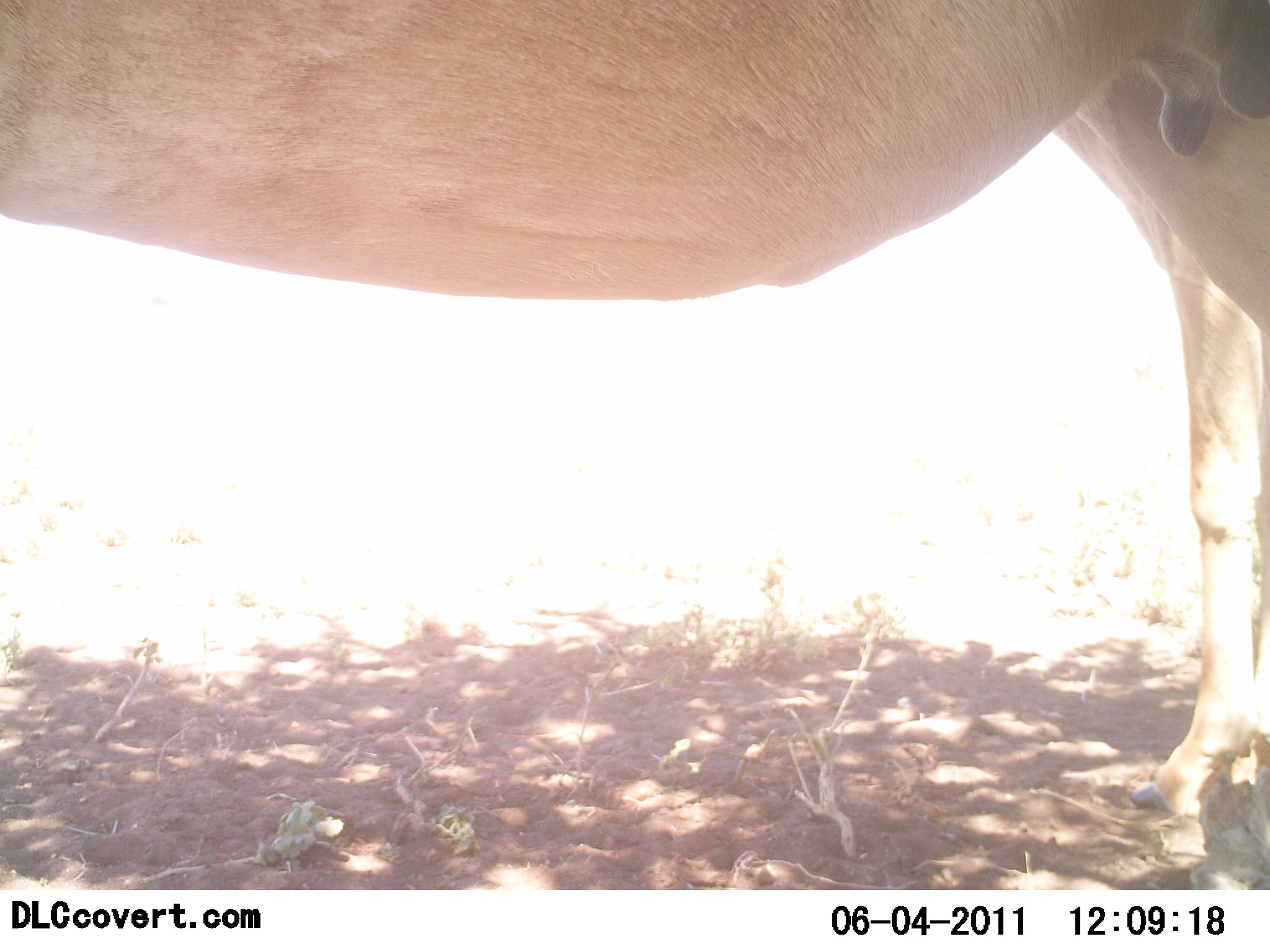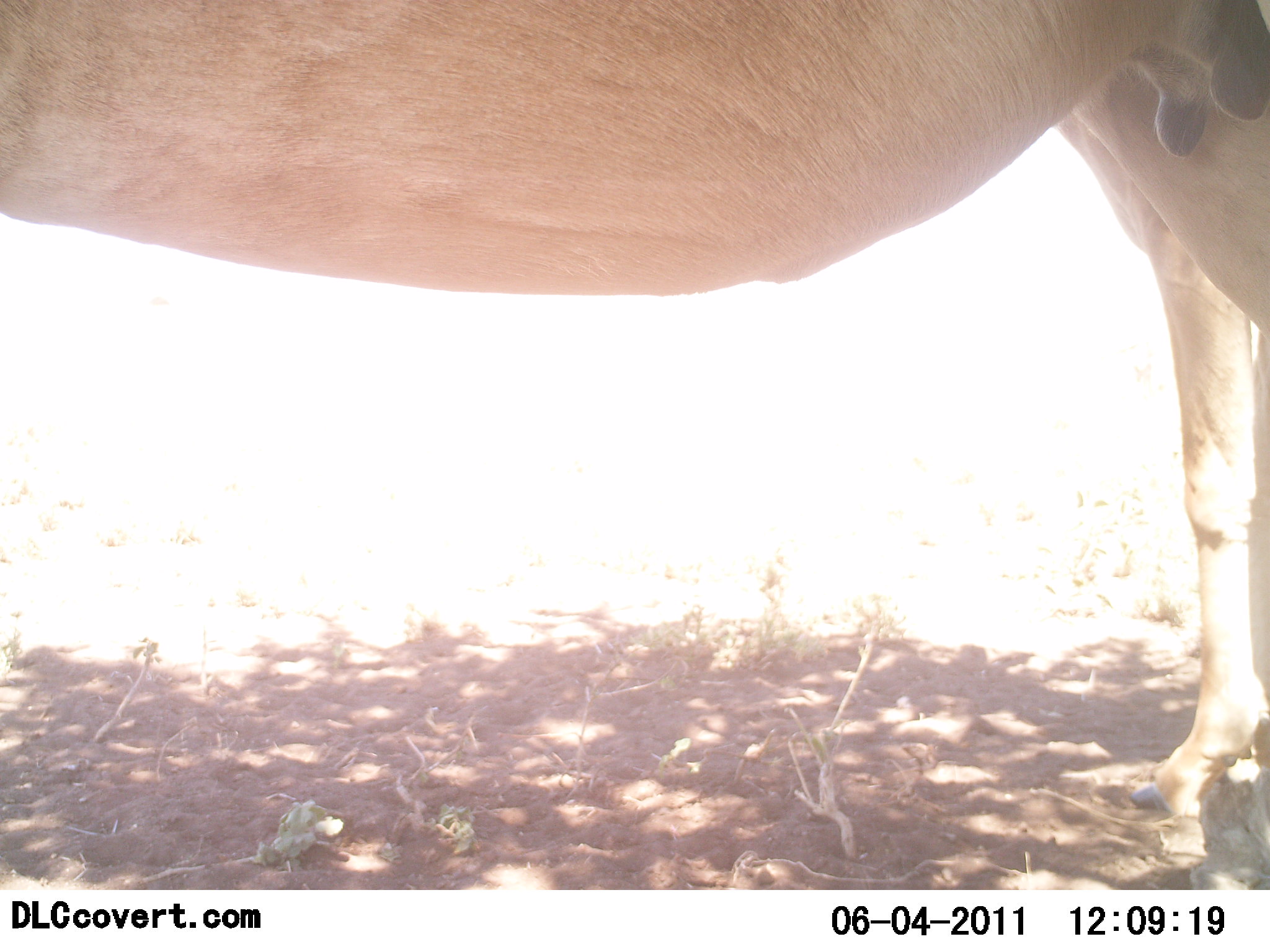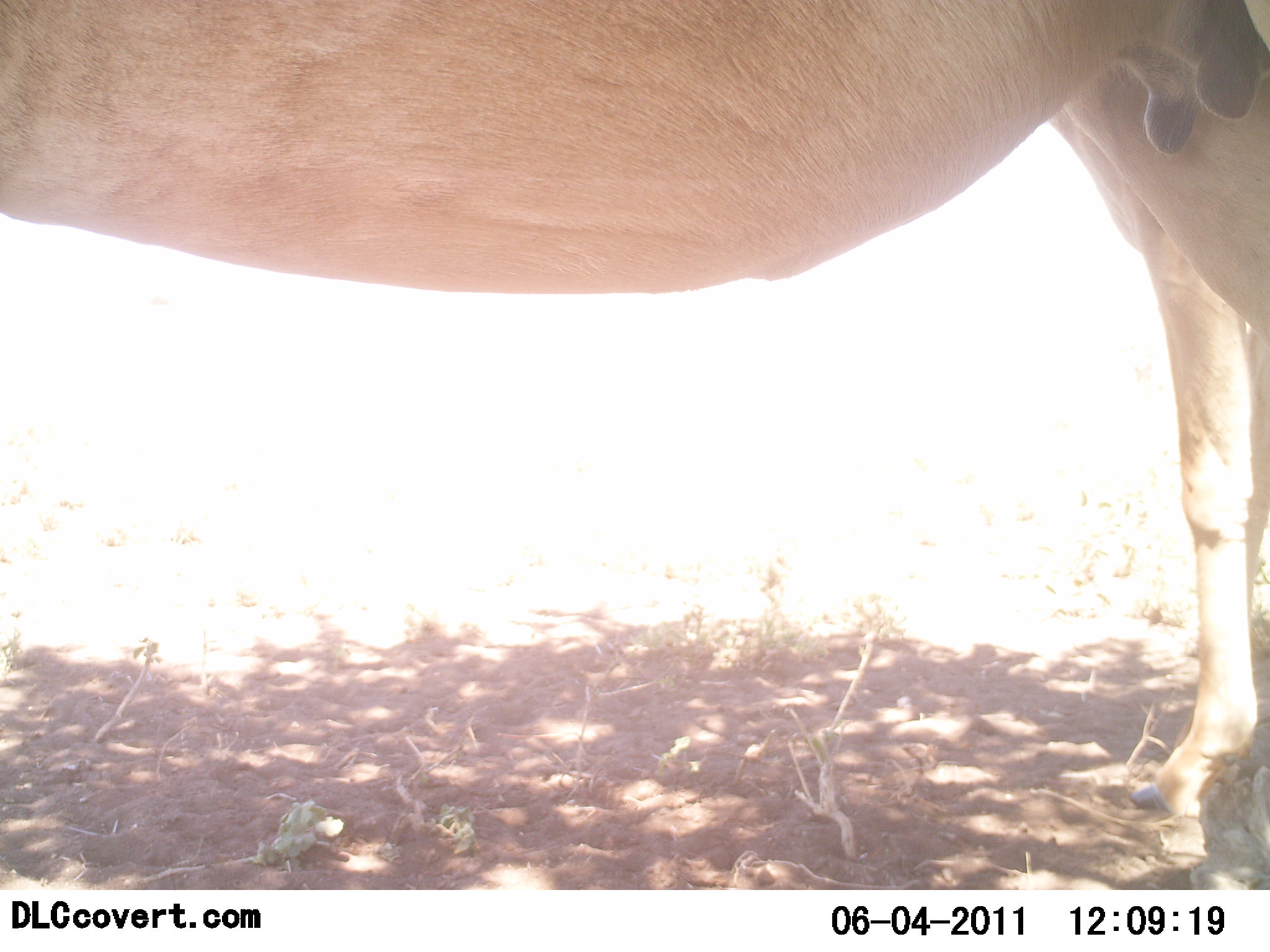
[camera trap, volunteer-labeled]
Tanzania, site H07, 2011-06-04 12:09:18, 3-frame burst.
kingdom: Animalia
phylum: Chordata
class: Mammalia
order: Artiodactyla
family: Bovidae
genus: Alcelaphus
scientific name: Alcelaphus buselaphus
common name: hartebeest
Hartebeest (Alcelaphus buselaphus), count 1. Behavior (volunteer vote fractions): standing 100%, resting 0%, moving 0%, interacting 0%. Young present (vote fraction): 0%. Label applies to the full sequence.